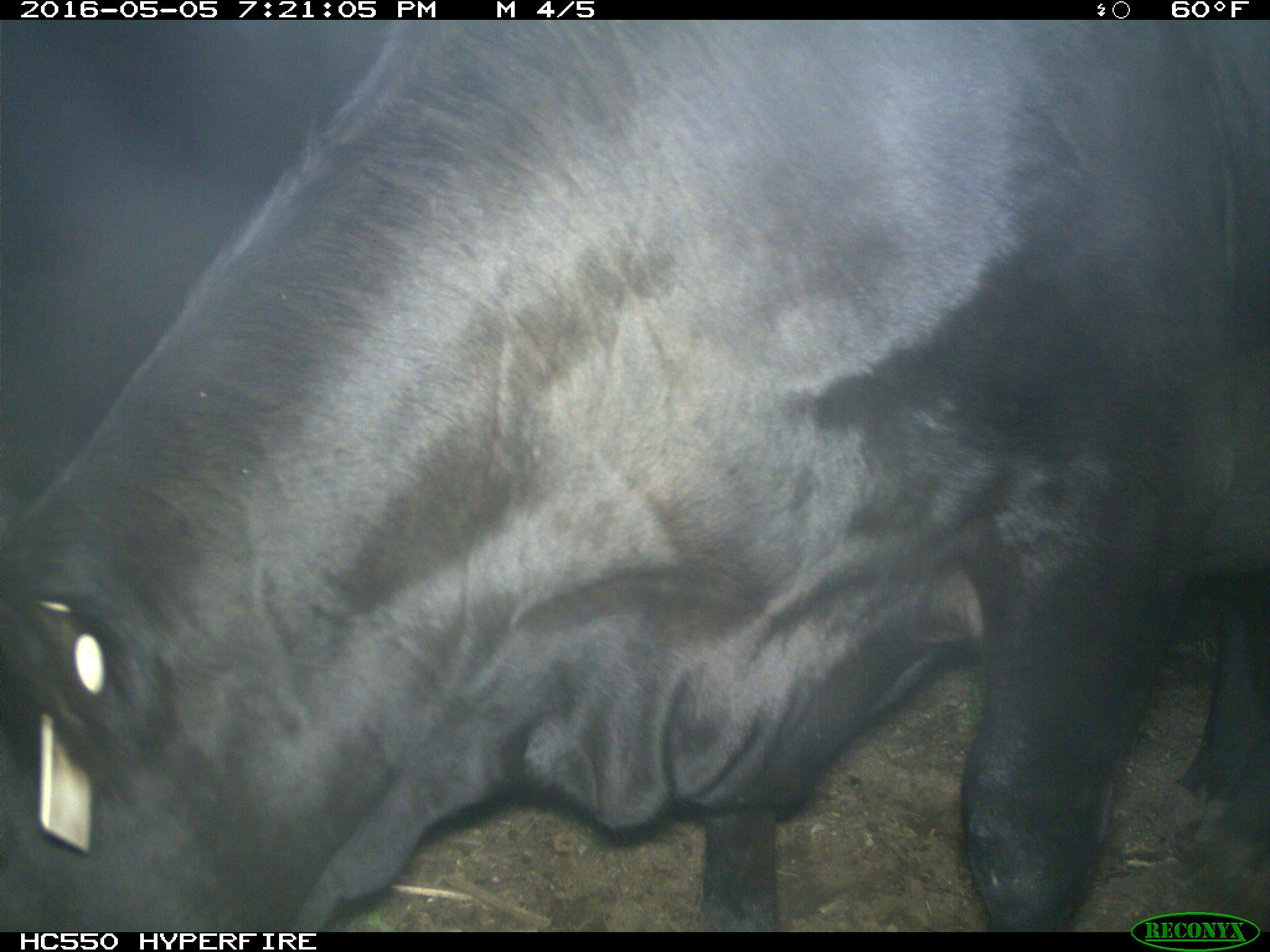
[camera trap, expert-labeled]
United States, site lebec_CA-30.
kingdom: Animalia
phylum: Chordata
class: Mammalia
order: Artiodactyla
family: Bovidae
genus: Bos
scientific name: Bos taurus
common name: domestic cow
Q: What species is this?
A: Bos taurus (domestic cow).